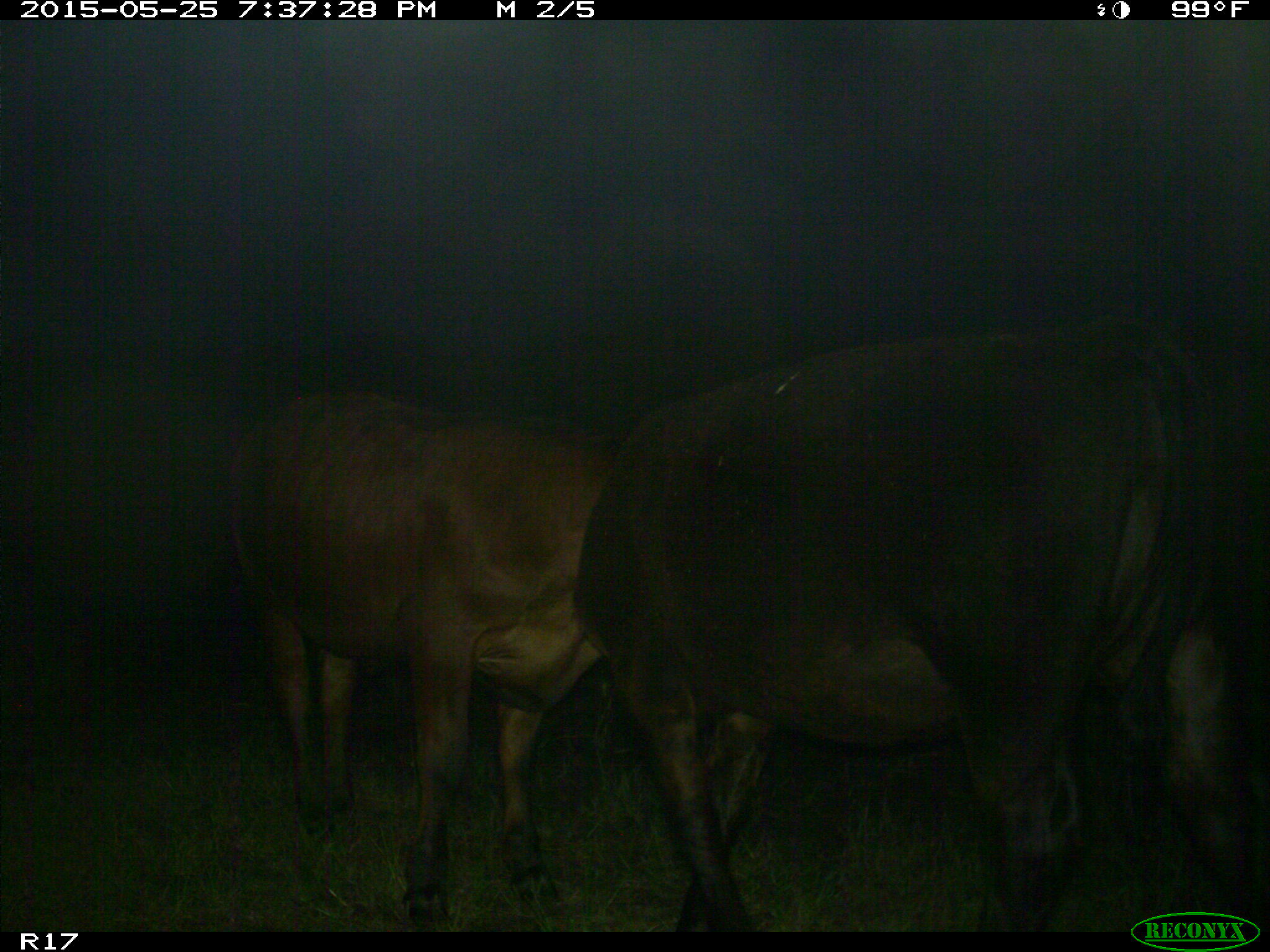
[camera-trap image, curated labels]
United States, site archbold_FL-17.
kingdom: Animalia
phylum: Chordata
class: Mammalia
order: Artiodactyla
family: Bovidae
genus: Bos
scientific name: Bos taurus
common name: domestic cow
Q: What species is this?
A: Bos taurus (domestic cow).